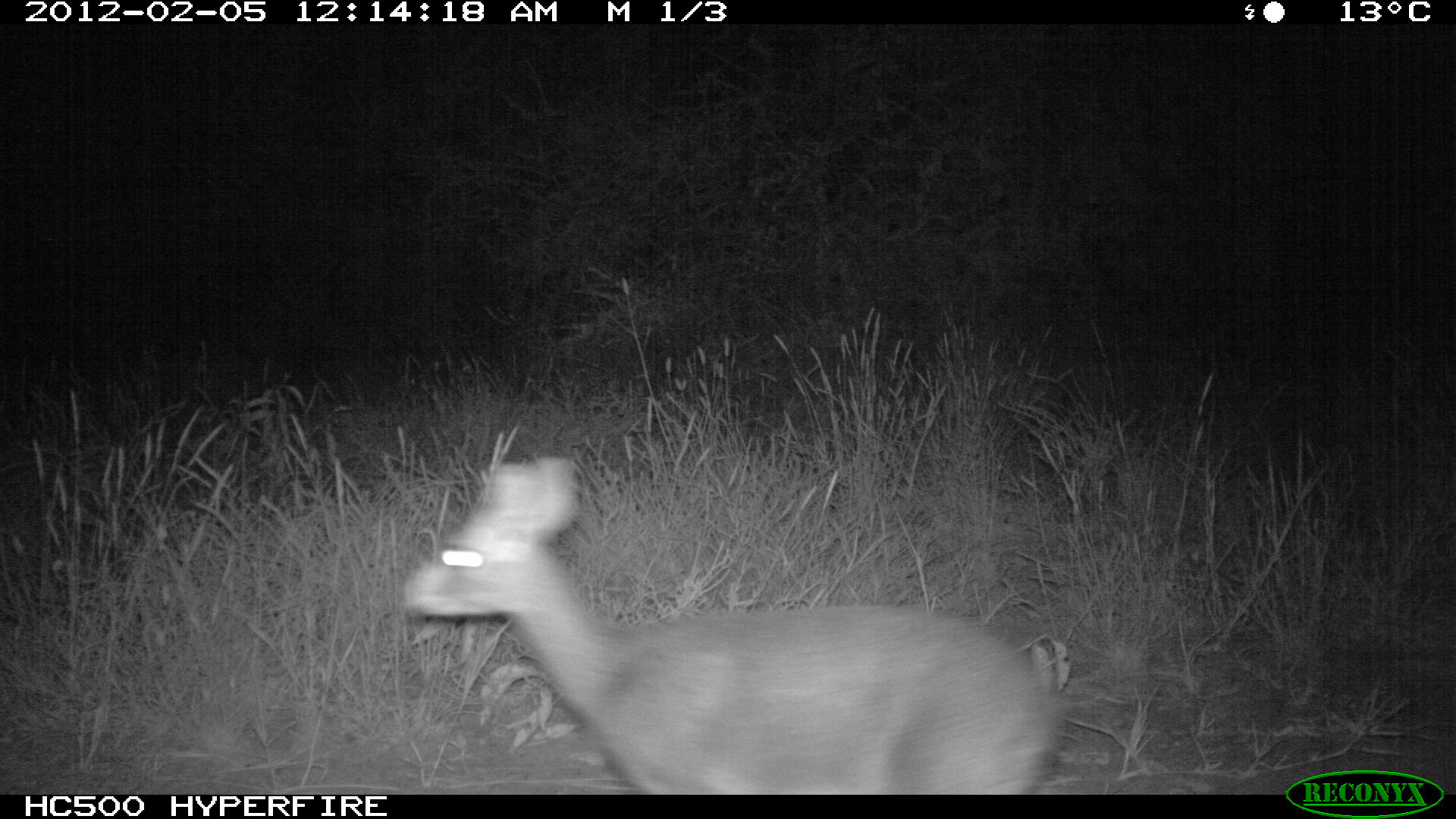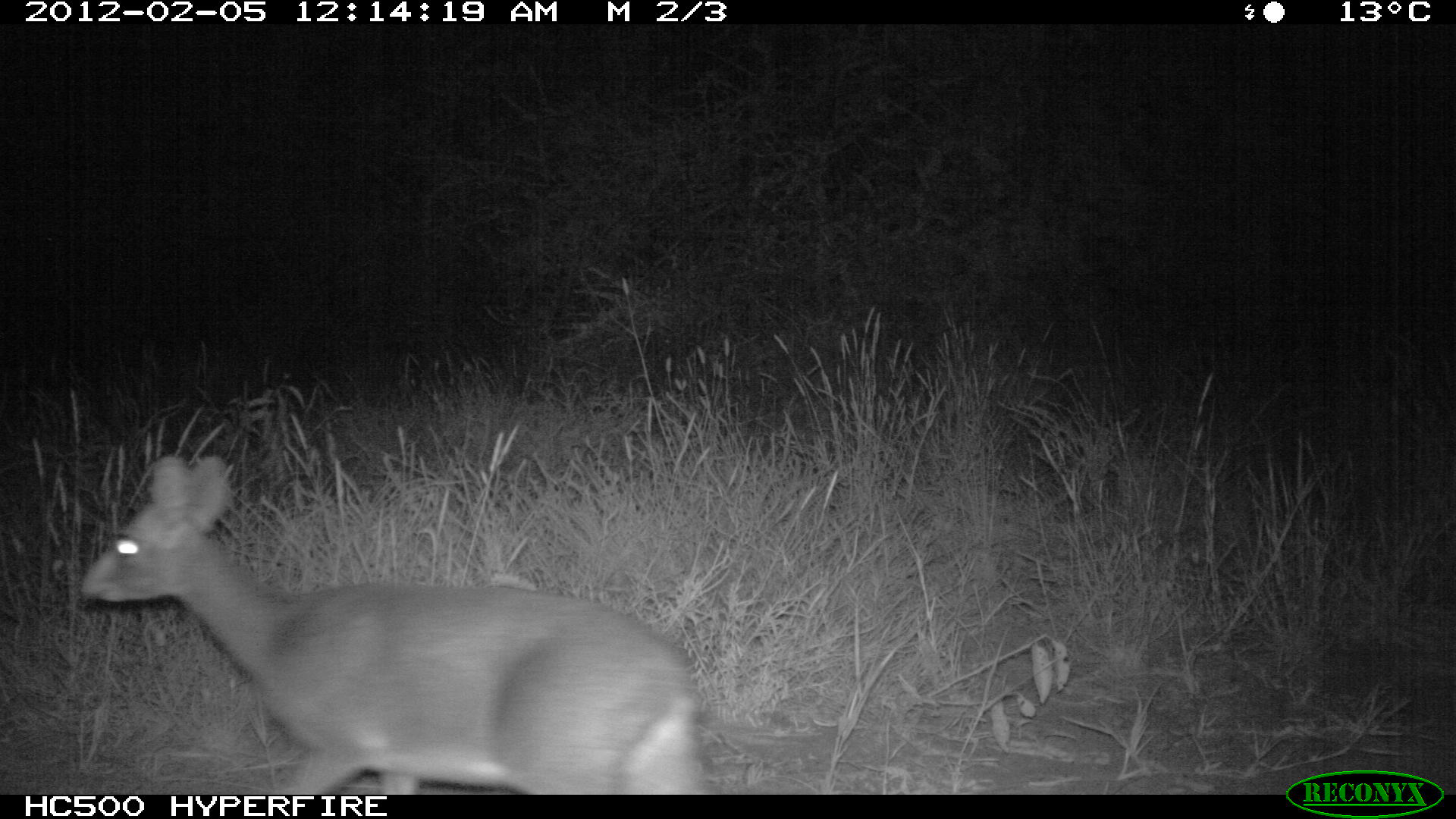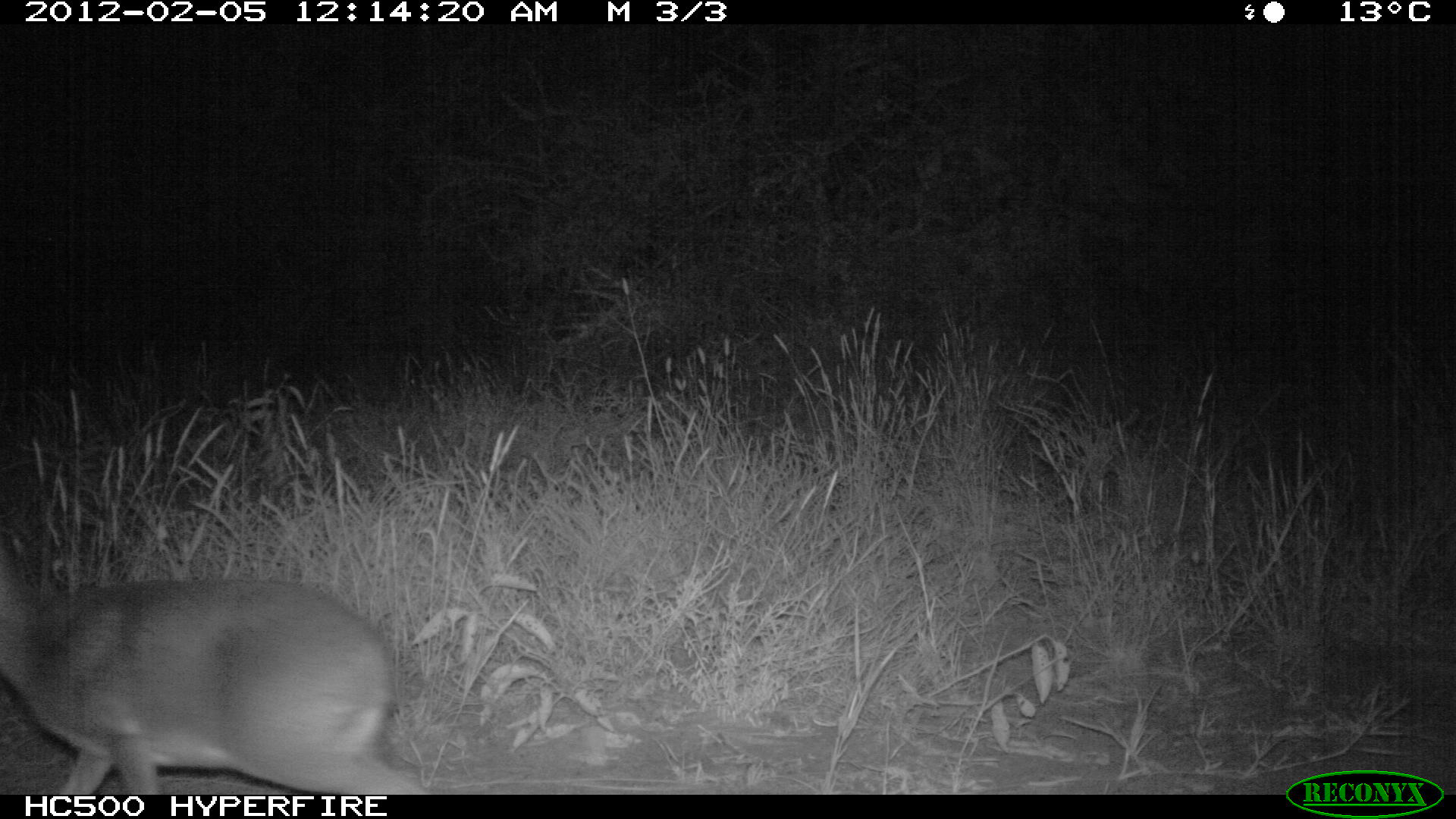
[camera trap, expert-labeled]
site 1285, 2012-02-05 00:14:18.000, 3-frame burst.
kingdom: Animalia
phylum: Chordata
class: Mammalia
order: Artiodactyla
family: Bovidae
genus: Madoqua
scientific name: Madoqua guentheri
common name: günther's dik-dik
Madoqua guentheri (günther's dik-dik), count 1.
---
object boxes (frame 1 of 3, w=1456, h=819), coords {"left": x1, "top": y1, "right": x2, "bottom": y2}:
madoqua guentheri: {"left": 398, "top": 451, "right": 1071, "bottom": 794}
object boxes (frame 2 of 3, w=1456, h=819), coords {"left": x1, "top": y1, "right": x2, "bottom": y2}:
madoqua guentheri: {"left": 77, "top": 451, "right": 713, "bottom": 794}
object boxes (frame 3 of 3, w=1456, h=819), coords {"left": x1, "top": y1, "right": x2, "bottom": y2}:
madoqua guentheri: {"left": 0, "top": 557, "right": 433, "bottom": 790}